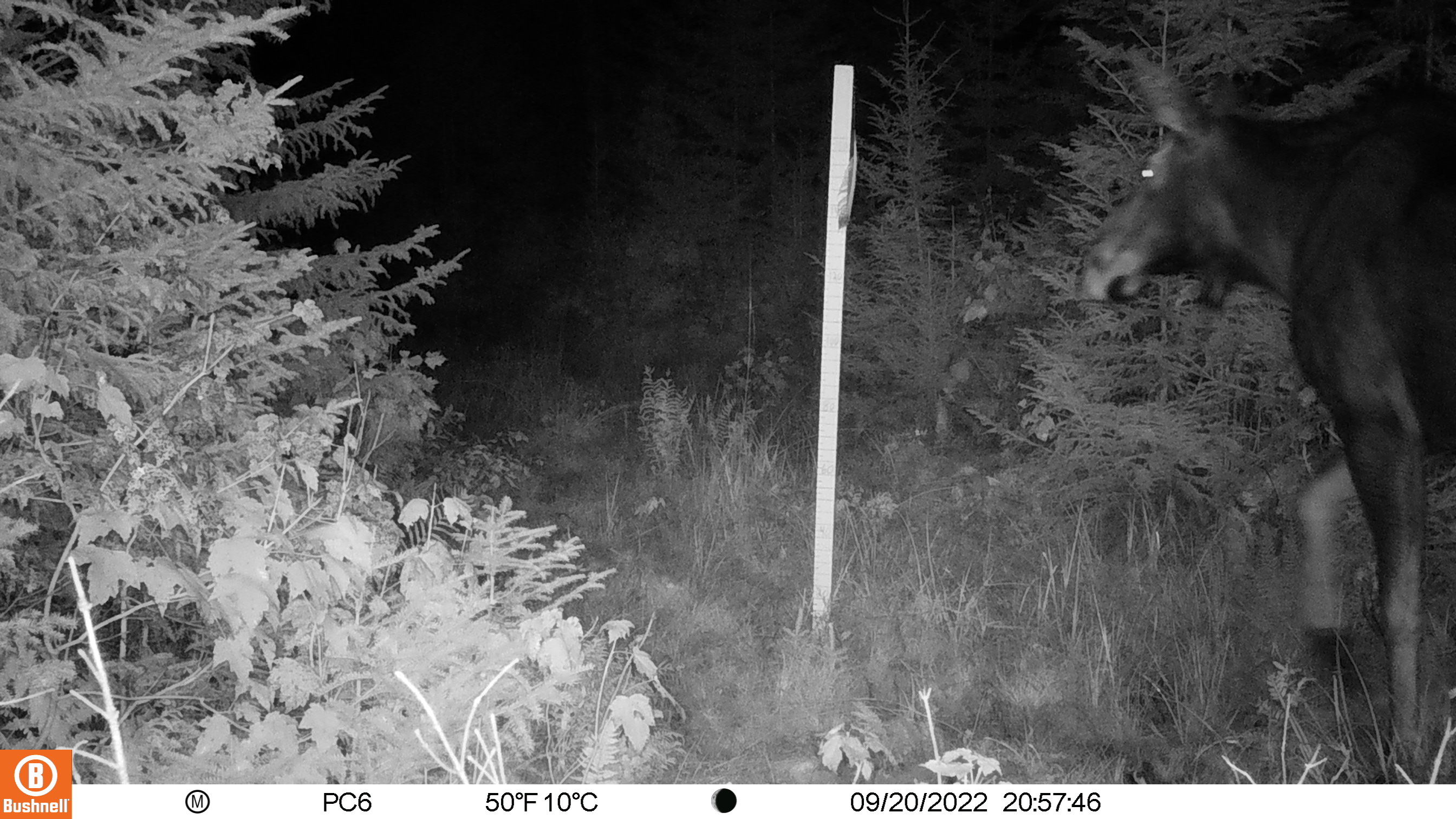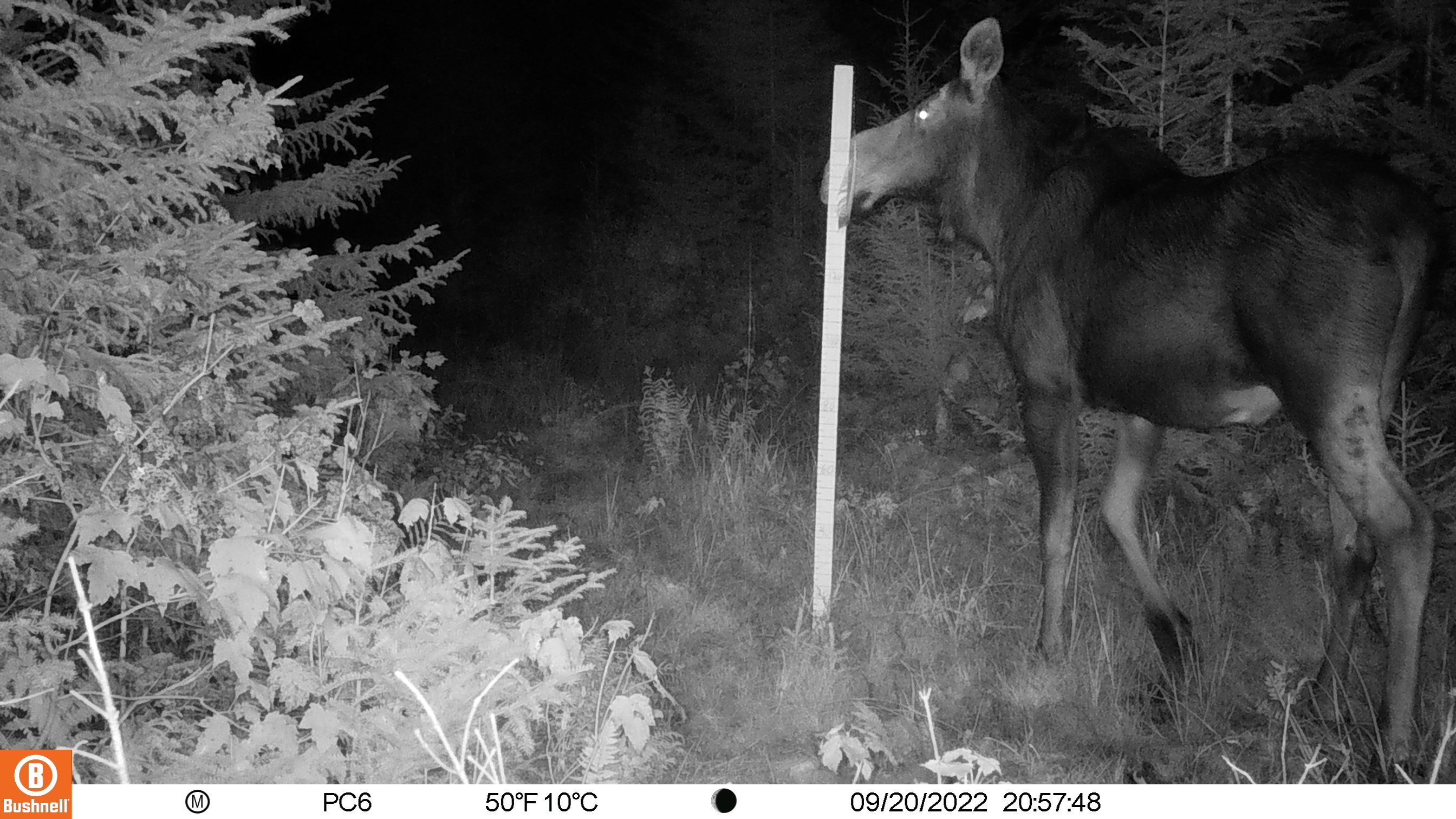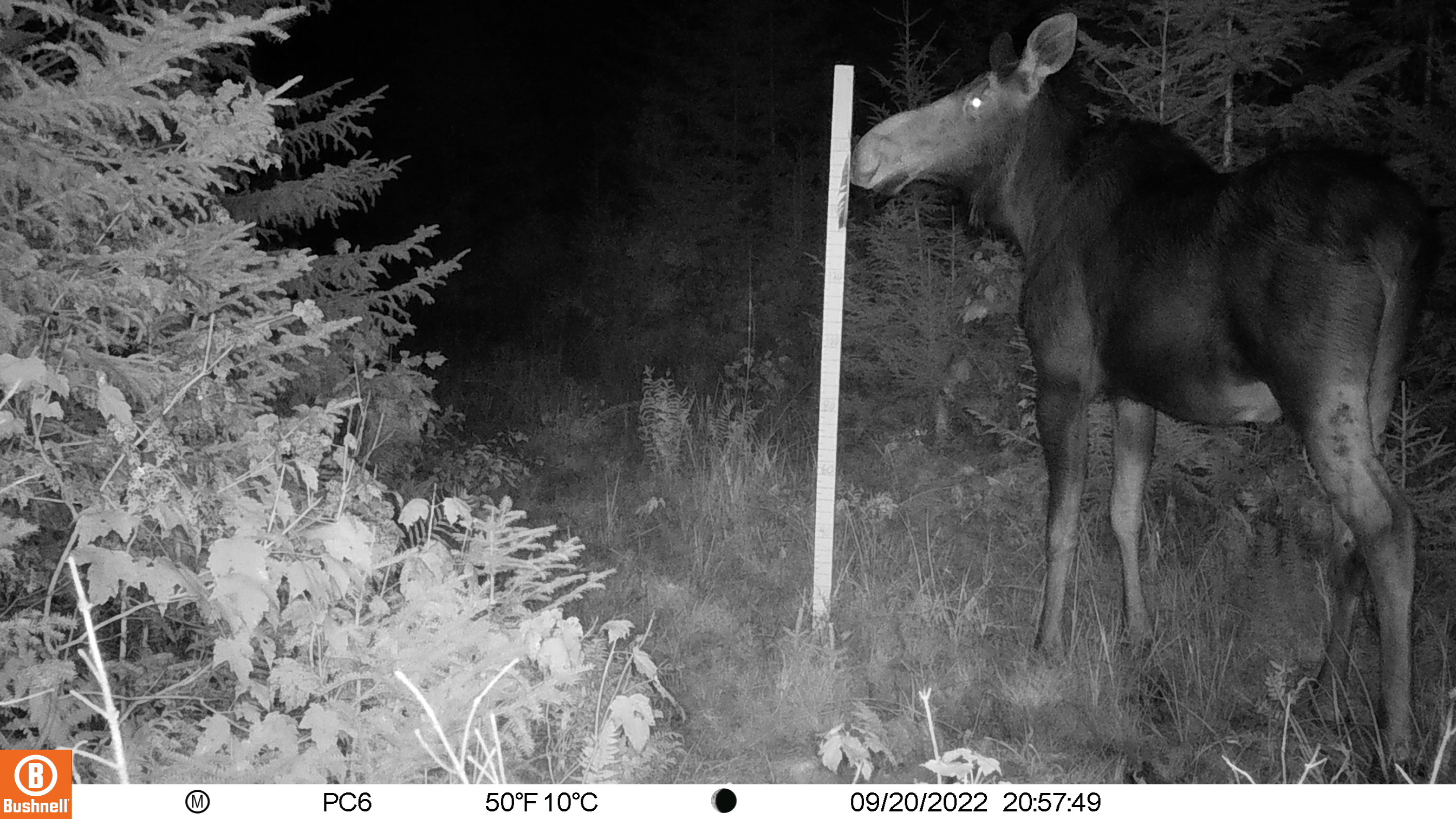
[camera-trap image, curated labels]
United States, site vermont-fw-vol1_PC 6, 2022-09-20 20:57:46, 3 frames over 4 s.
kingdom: Animalia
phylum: Chordata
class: Mammalia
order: Artiodactyla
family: Cervidae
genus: Alces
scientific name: Alces alces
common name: moose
Moose (Alces alces).